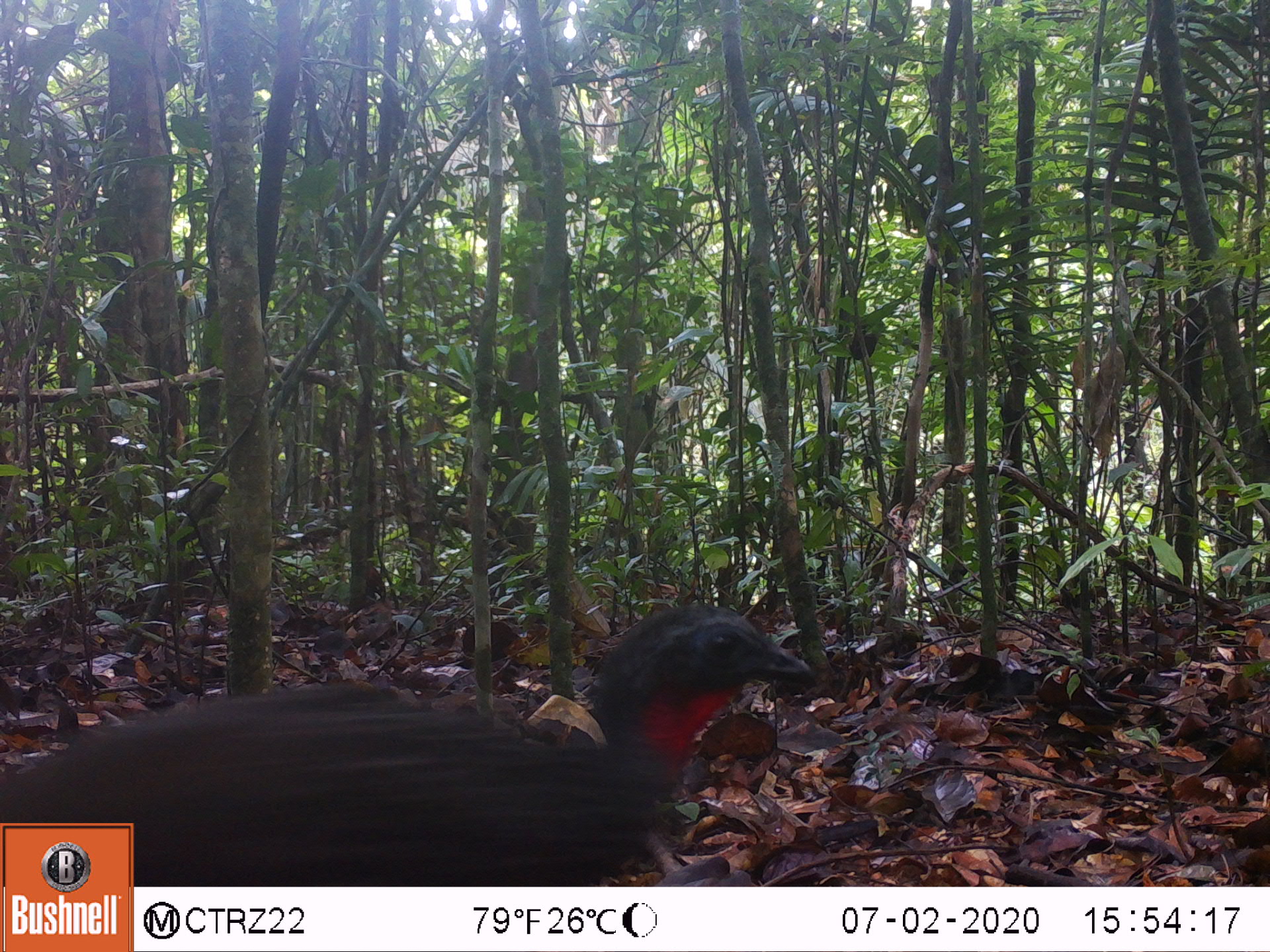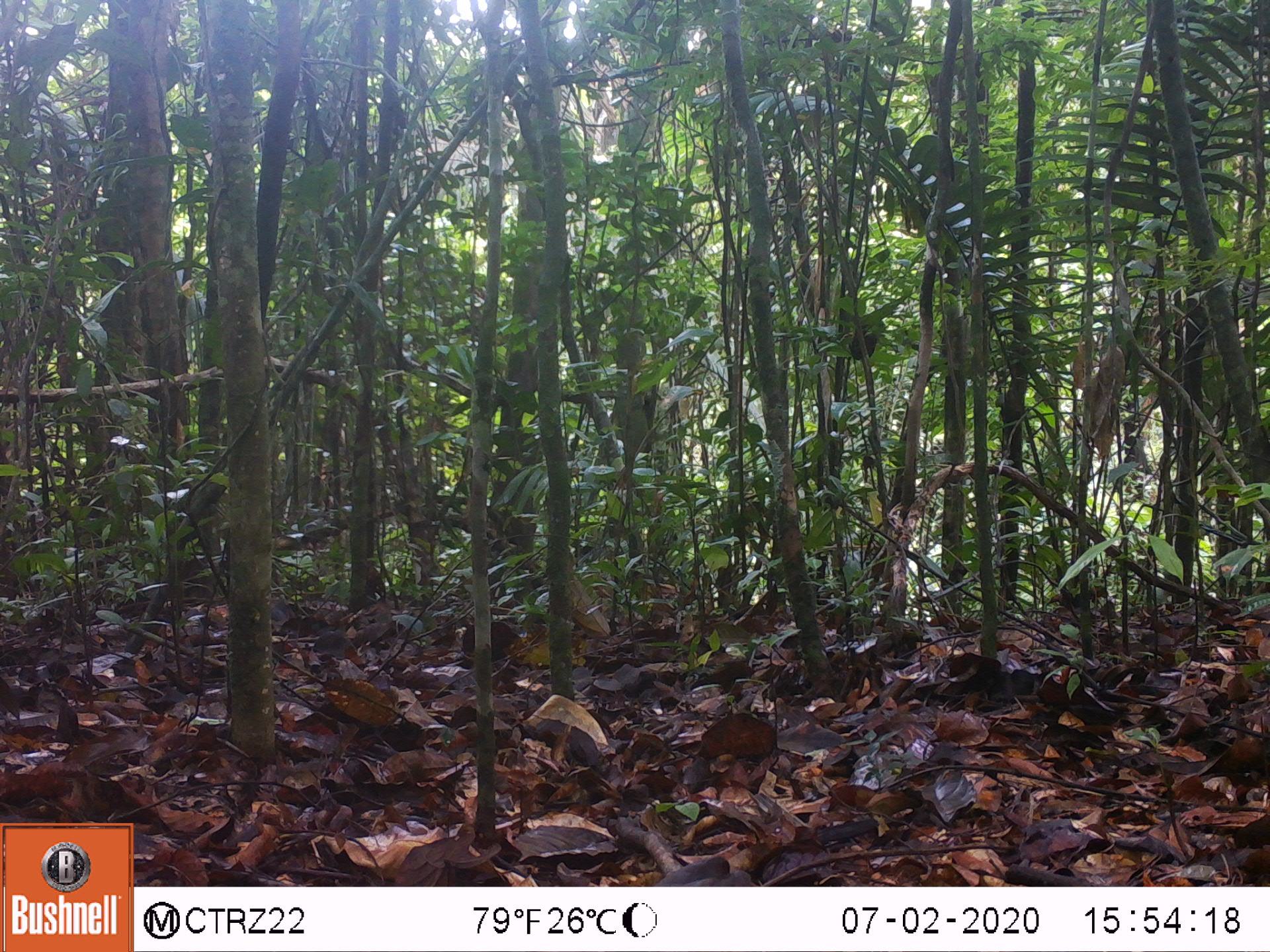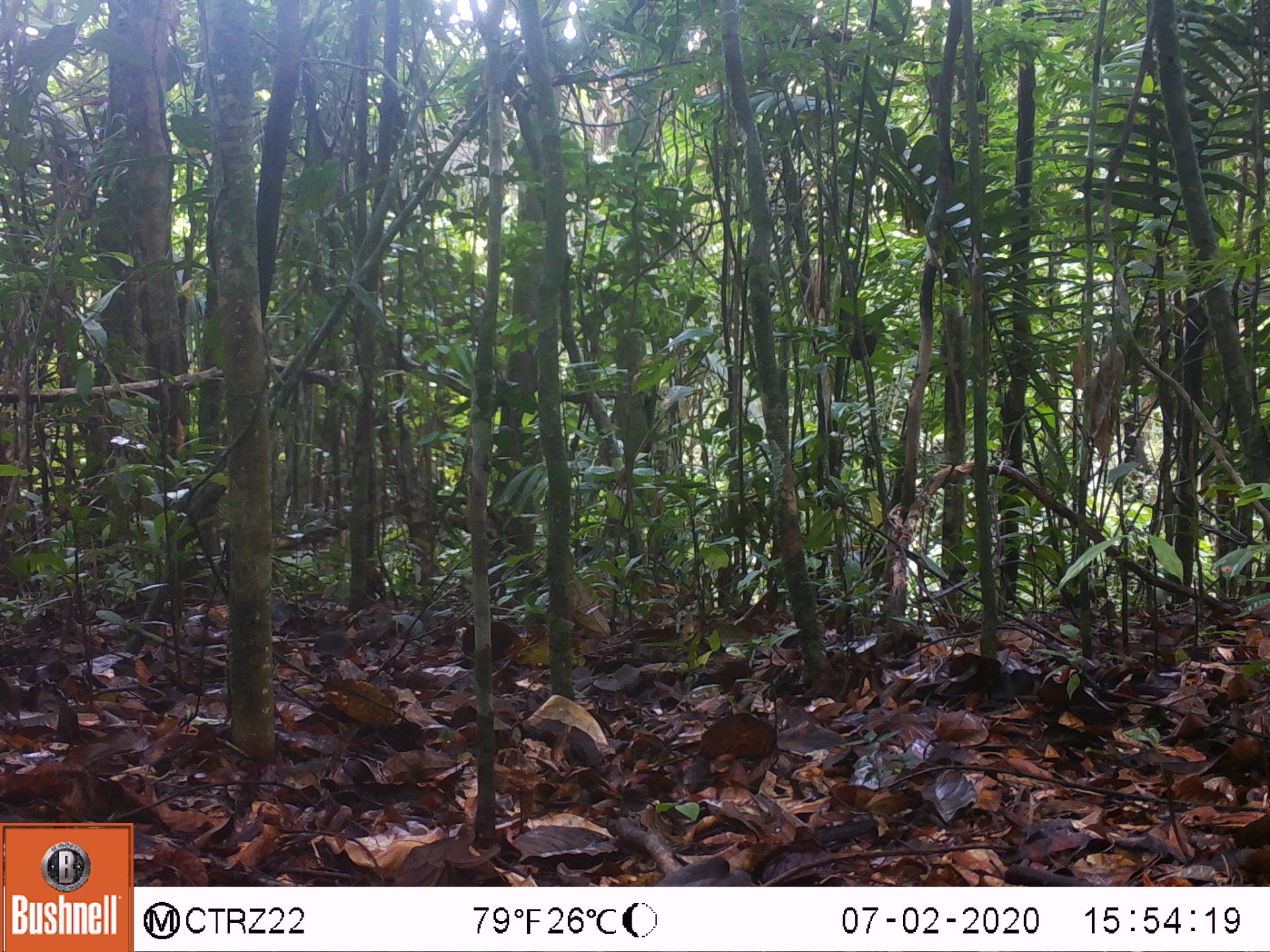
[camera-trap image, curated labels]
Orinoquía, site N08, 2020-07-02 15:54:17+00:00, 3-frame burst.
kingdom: Animalia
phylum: Chordata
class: Aves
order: Galliformes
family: Cracidae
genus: Penelope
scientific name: Penelope jacquacu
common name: spix's guan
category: spixs guan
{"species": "spixs guan (spix's guan) (Penelope jacquacu)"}